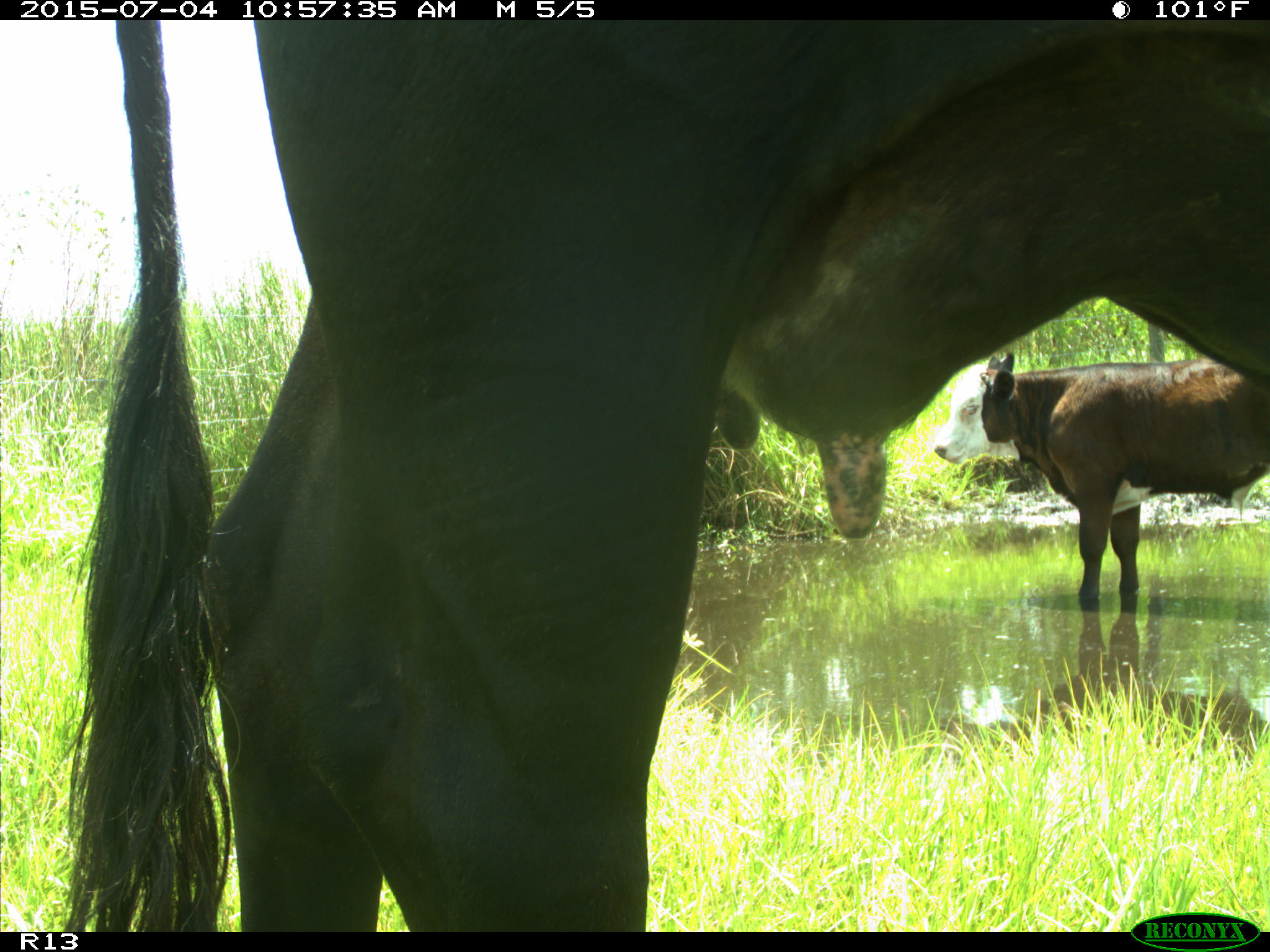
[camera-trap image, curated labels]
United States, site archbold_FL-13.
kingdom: Animalia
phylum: Chordata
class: Mammalia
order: Artiodactyla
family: Bovidae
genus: Bos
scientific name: Bos taurus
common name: domestic cow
Bos taurus (domestic cow).